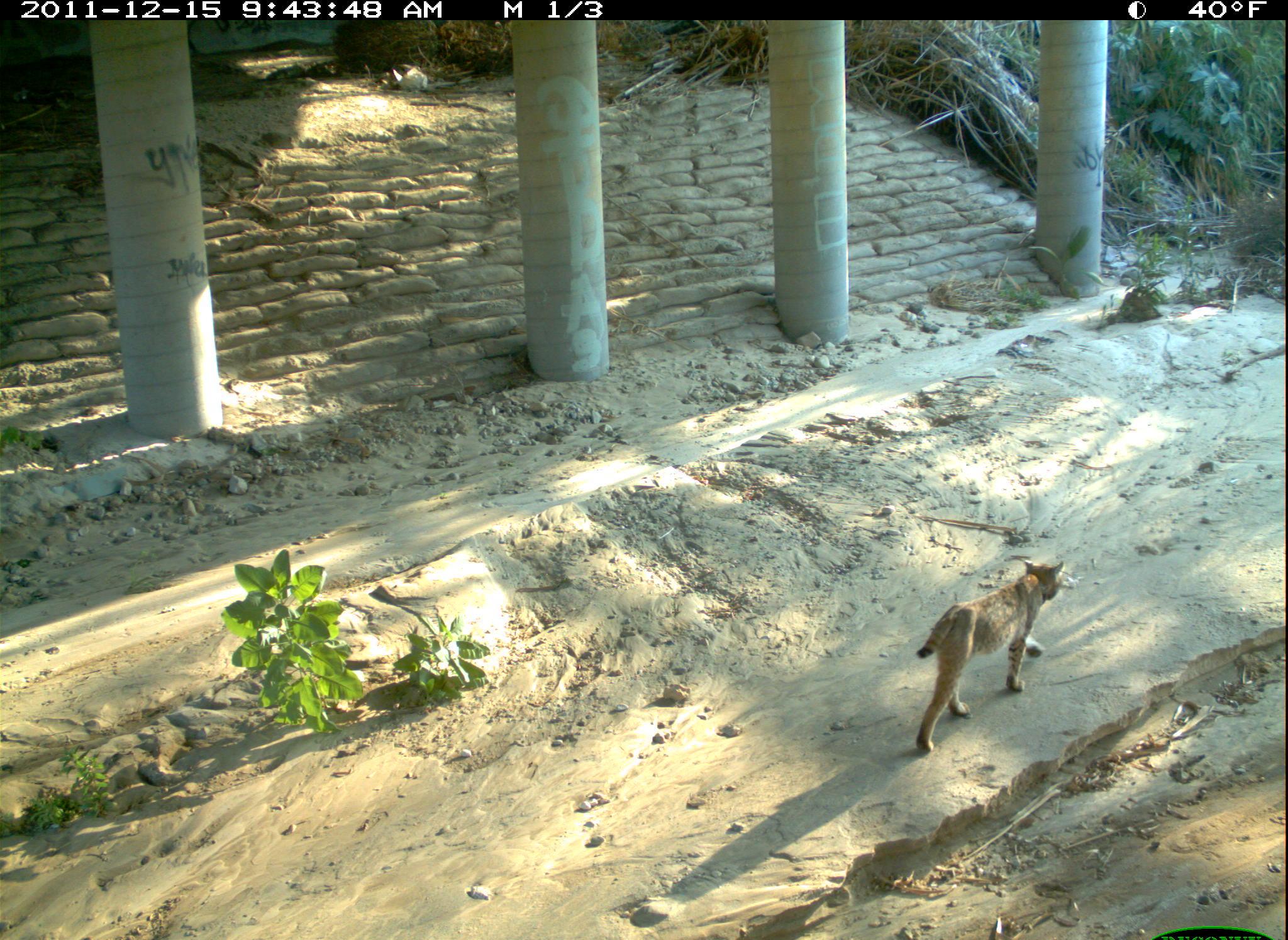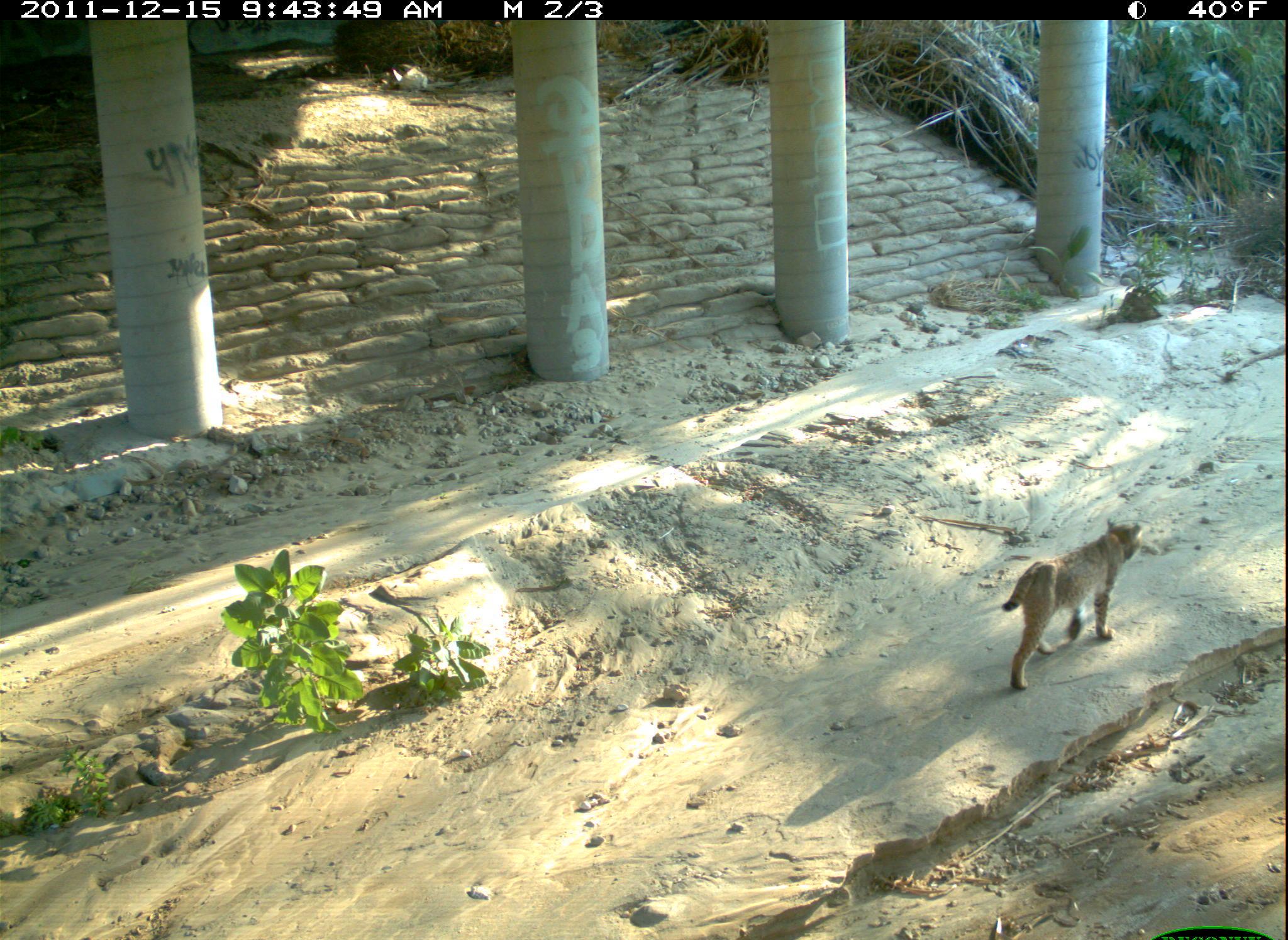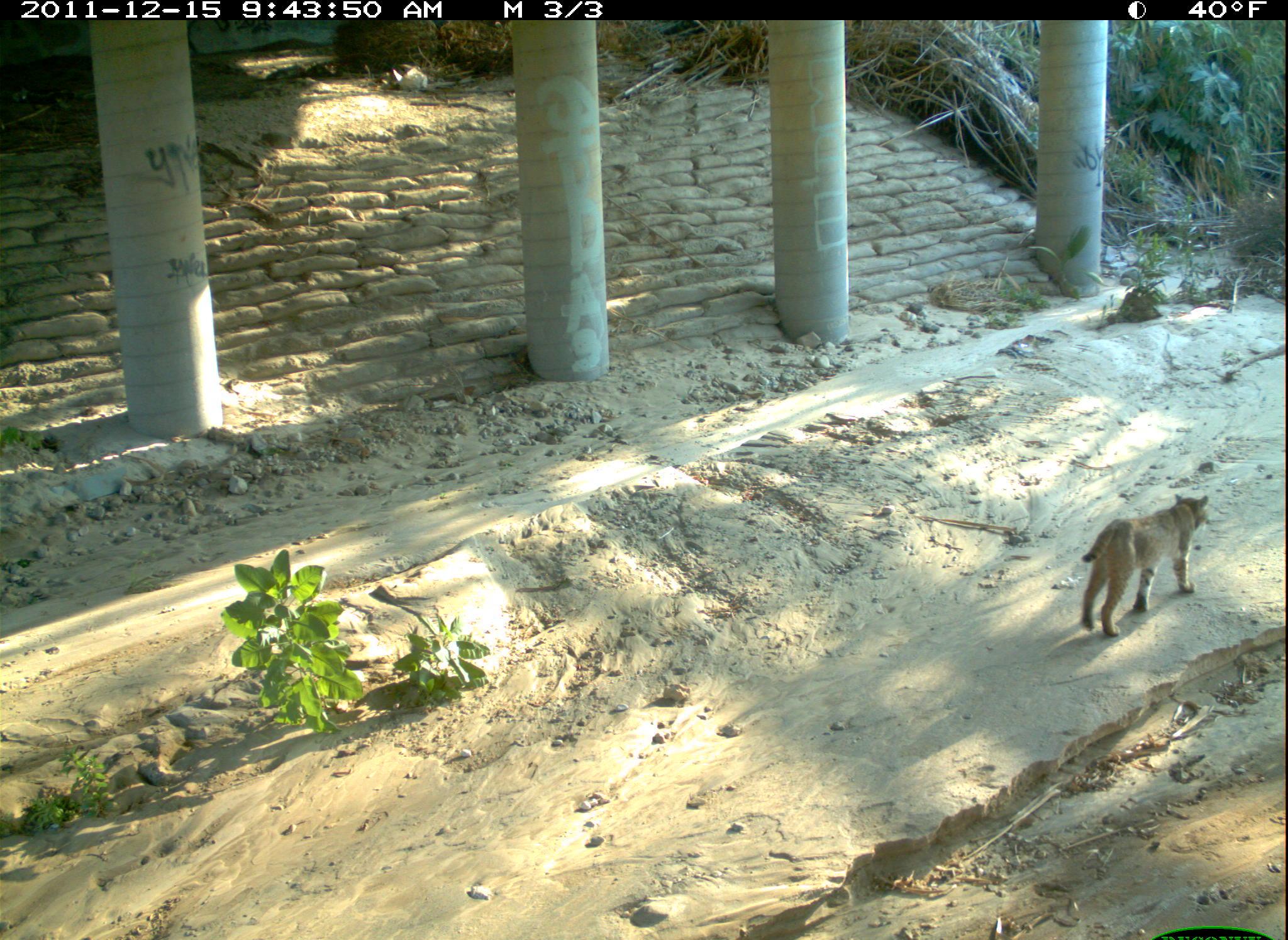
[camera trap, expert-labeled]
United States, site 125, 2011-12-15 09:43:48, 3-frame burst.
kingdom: Animalia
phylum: Chordata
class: Mammalia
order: Carnivora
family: Felidae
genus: Lynx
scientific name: Lynx rufus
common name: bobcat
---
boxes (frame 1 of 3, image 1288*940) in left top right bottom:
bobcat: 905 552 1075 762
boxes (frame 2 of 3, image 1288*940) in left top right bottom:
bobcat: 994 509 1151 700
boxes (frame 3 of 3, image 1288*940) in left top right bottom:
bobcat: 1071 485 1218 648